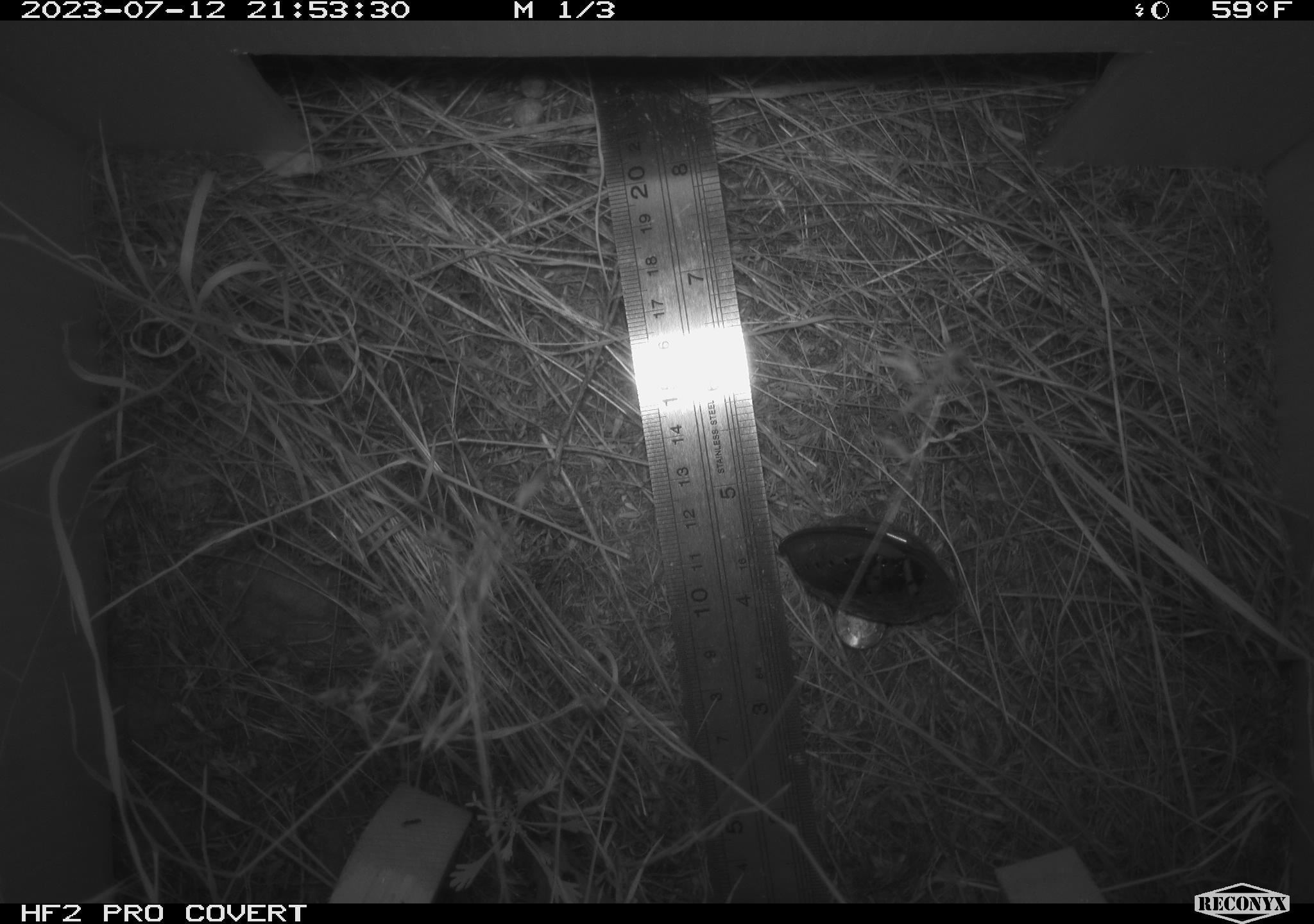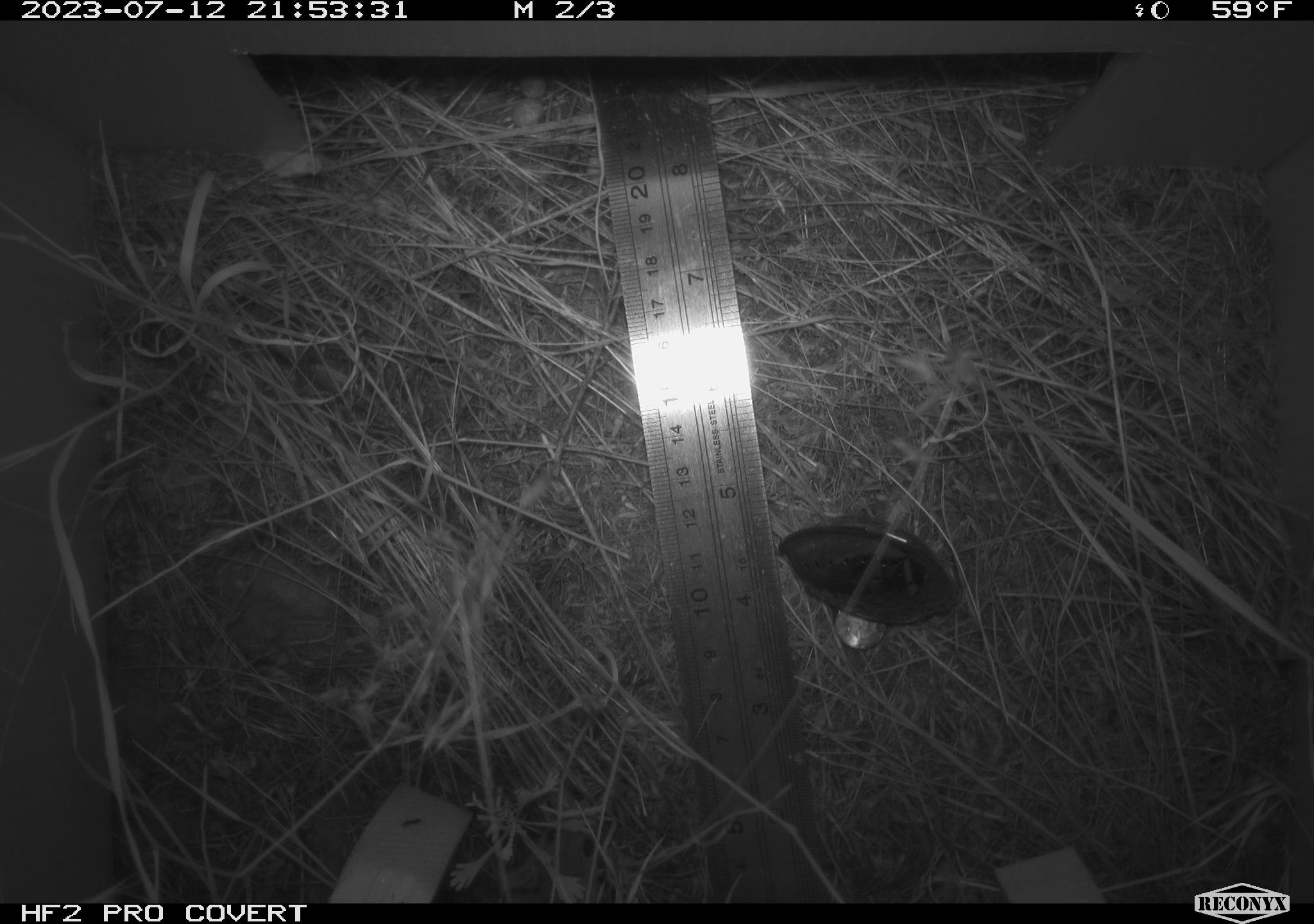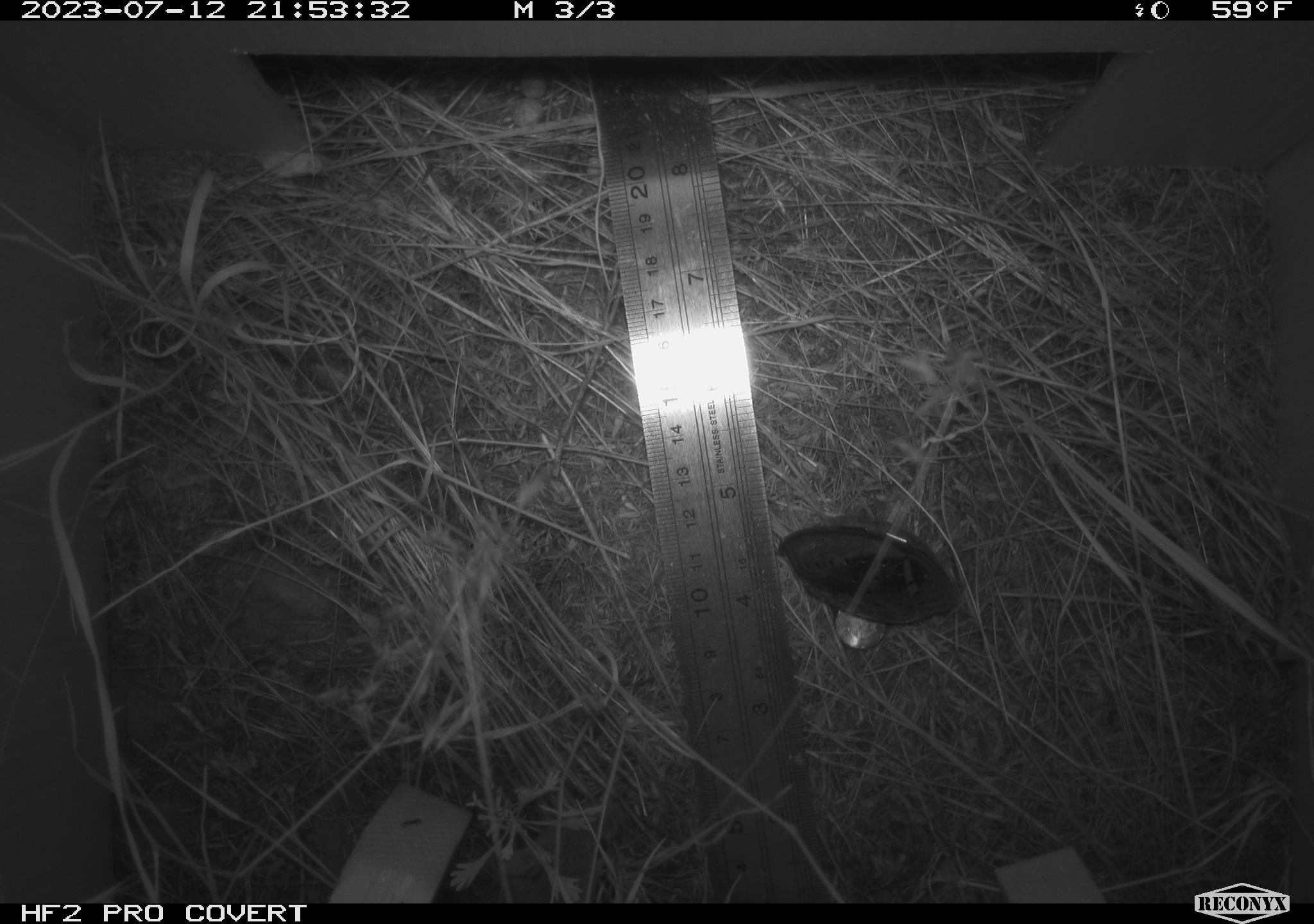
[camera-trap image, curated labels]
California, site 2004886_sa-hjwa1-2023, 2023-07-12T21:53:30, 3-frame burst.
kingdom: Animalia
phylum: Chordata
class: Mammalia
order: Rodentia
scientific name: Rodentia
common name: mouse species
Mouse species (Rodentia).